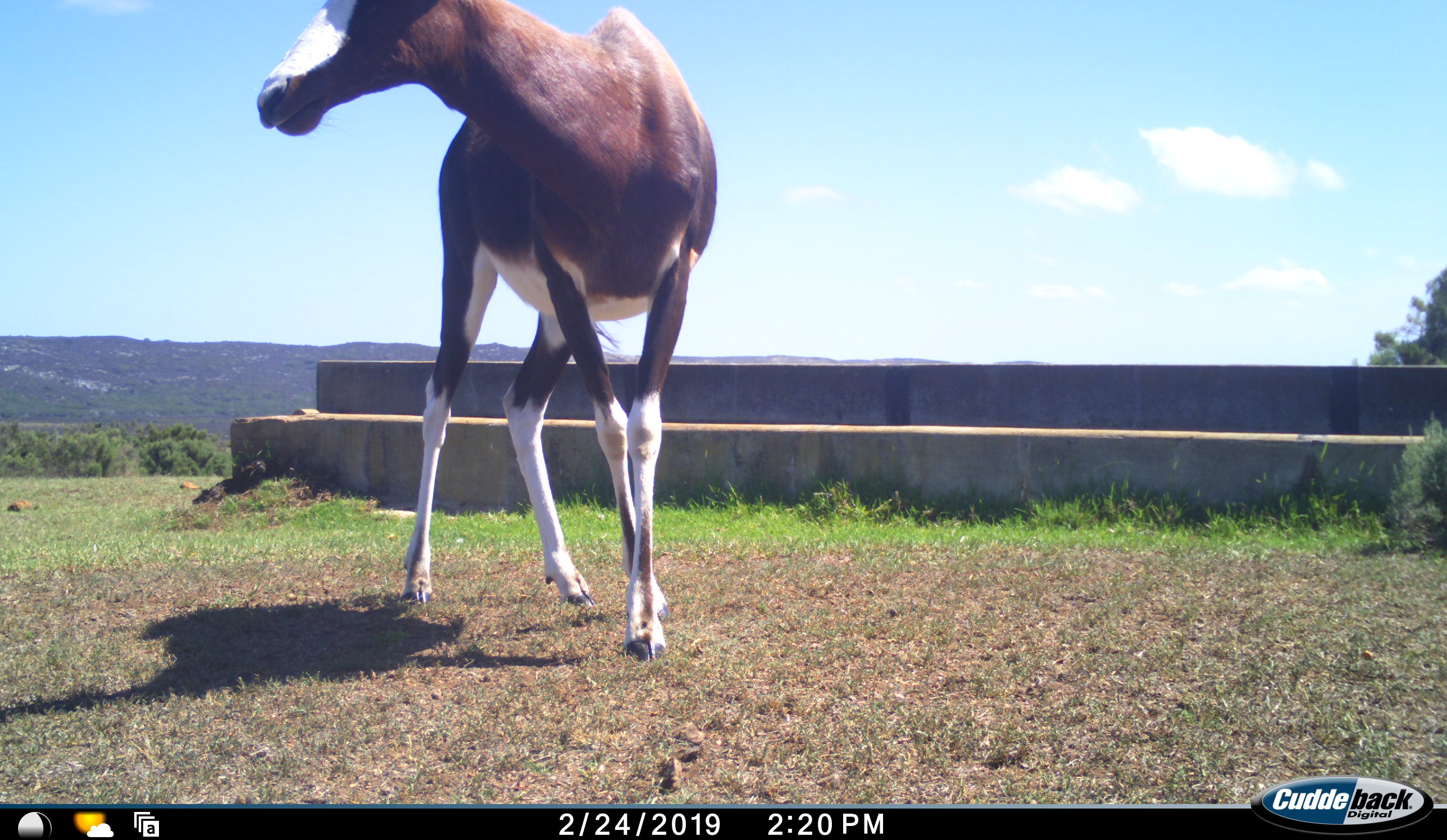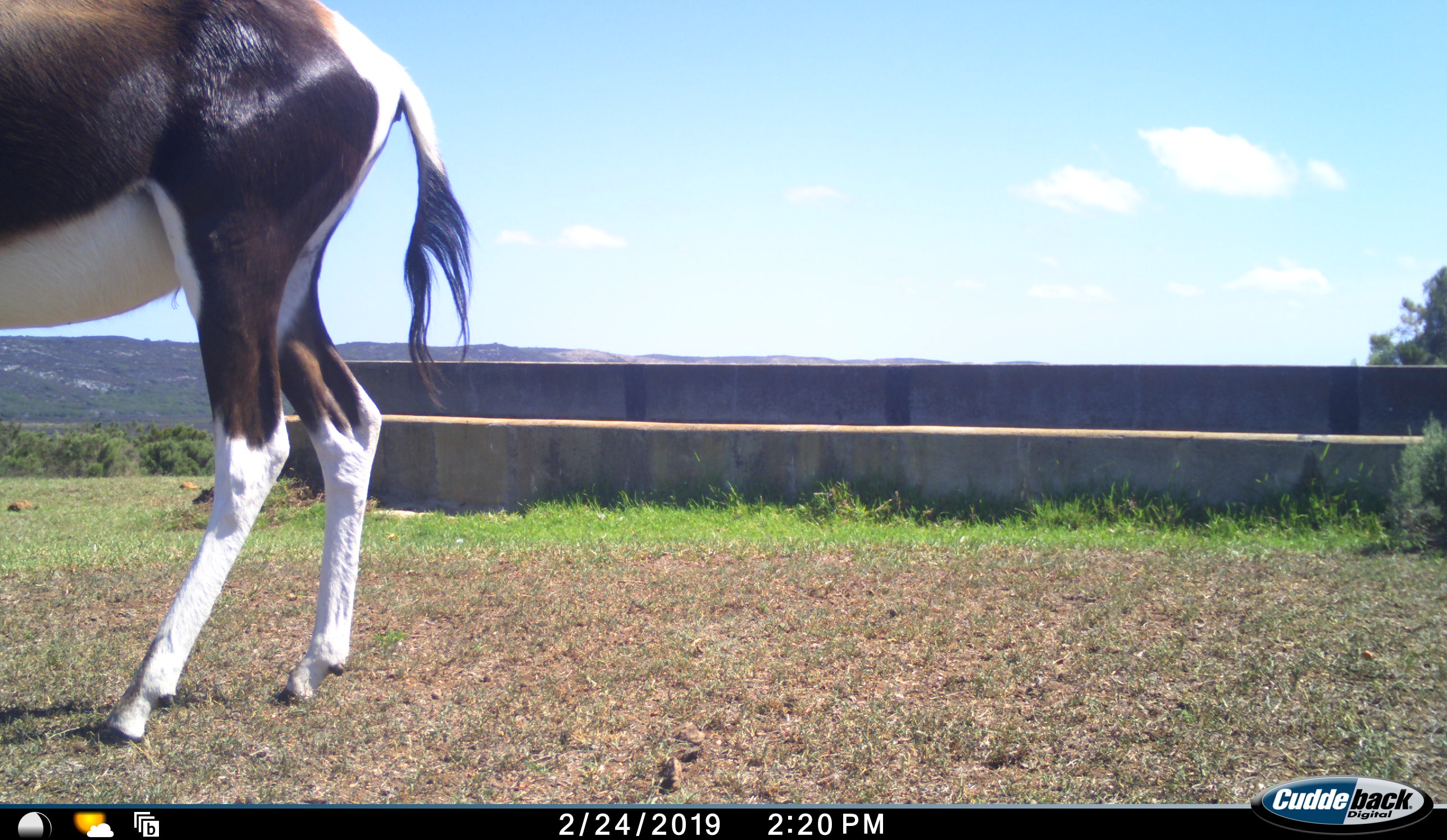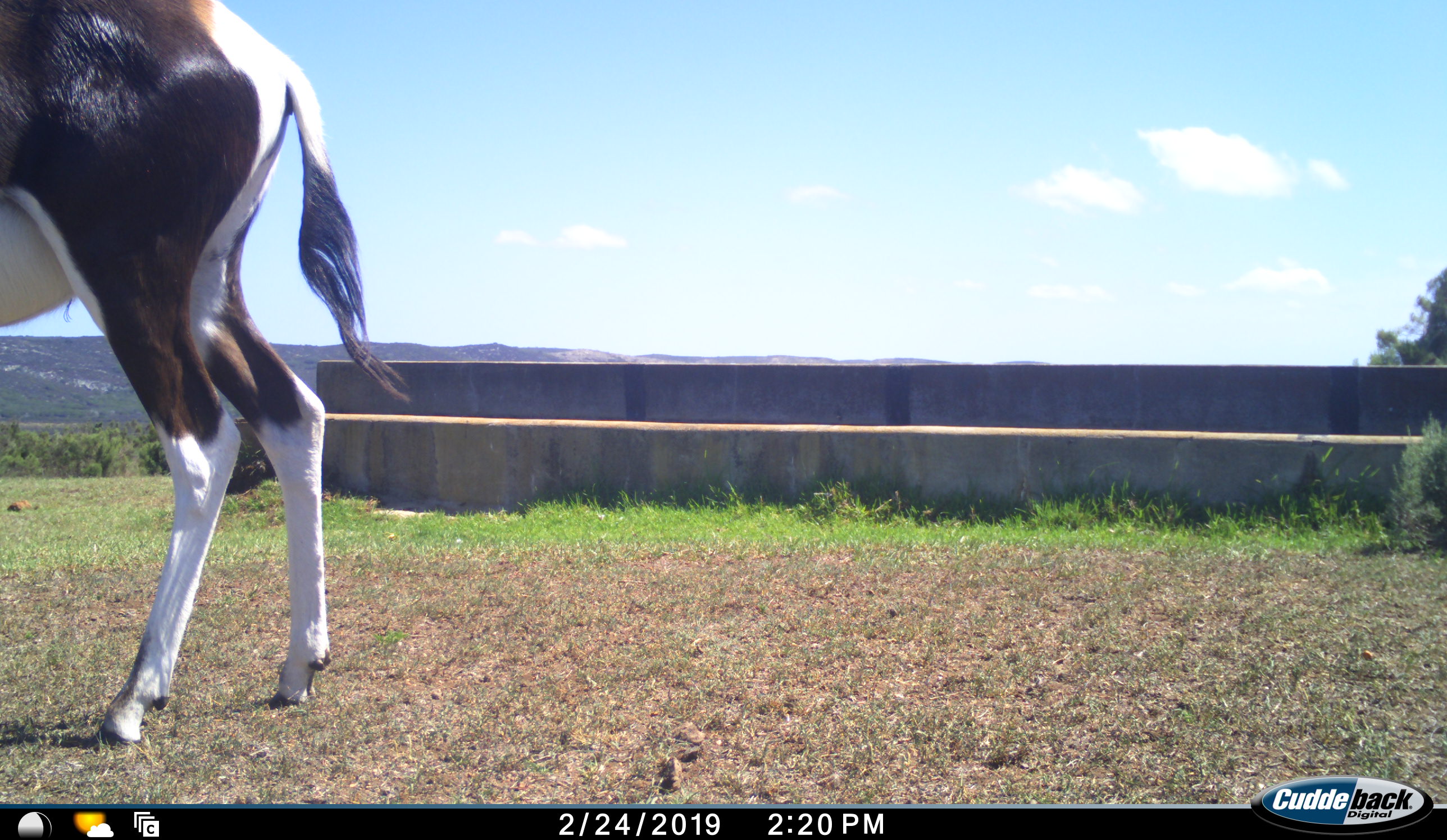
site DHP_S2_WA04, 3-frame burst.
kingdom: Animalia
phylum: Chordata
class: Mammalia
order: Artiodactyla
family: Bovidae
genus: Damaliscus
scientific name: Damaliscus pygargus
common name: bontebok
Bontebok (Damaliscus pygargus), count 1. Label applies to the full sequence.